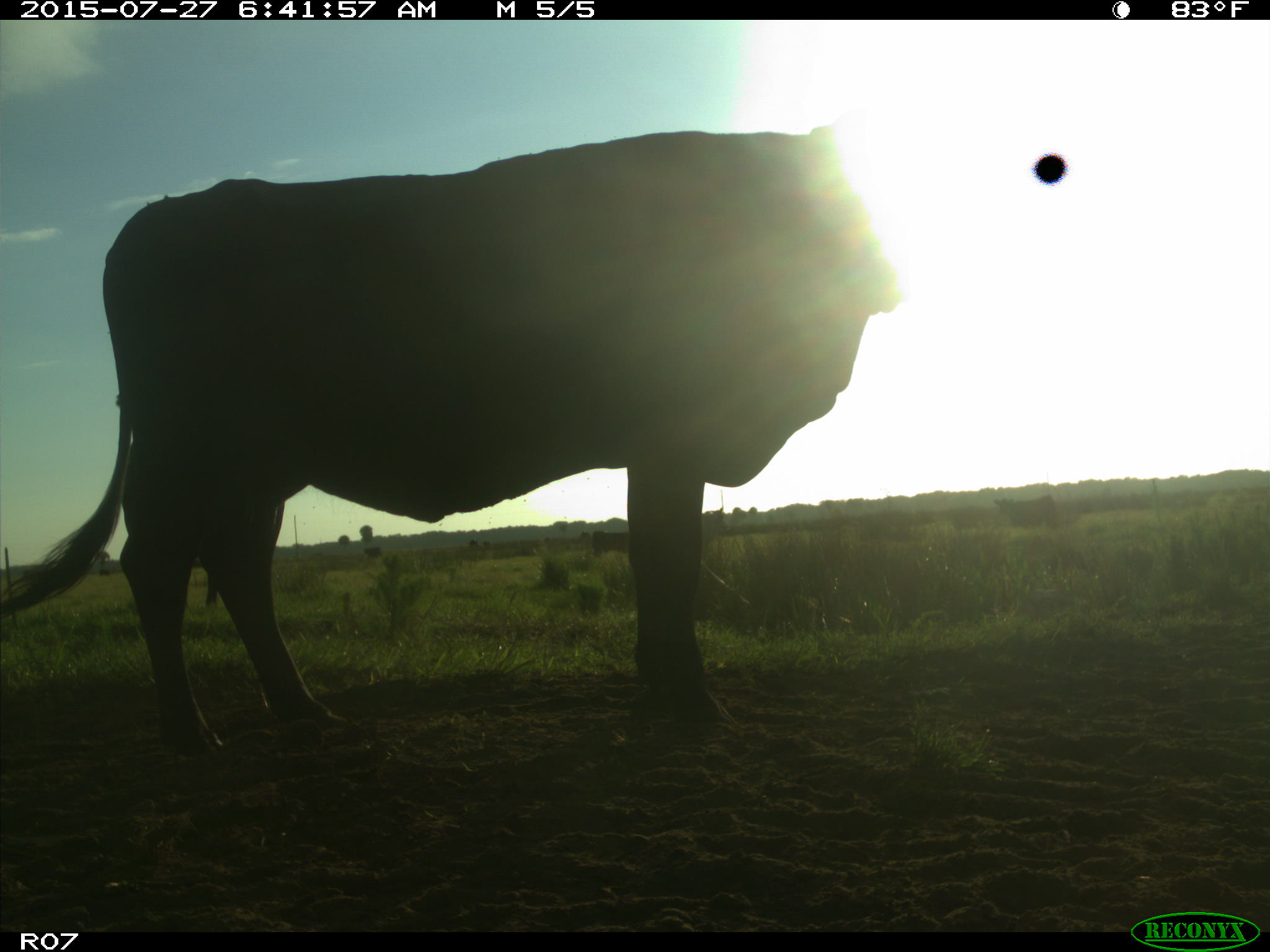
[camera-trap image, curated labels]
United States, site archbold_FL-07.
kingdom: Animalia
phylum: Chordata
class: Mammalia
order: Artiodactyla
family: Bovidae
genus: Bos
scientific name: Bos taurus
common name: domestic cow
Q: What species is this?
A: Bos taurus (domestic cow).